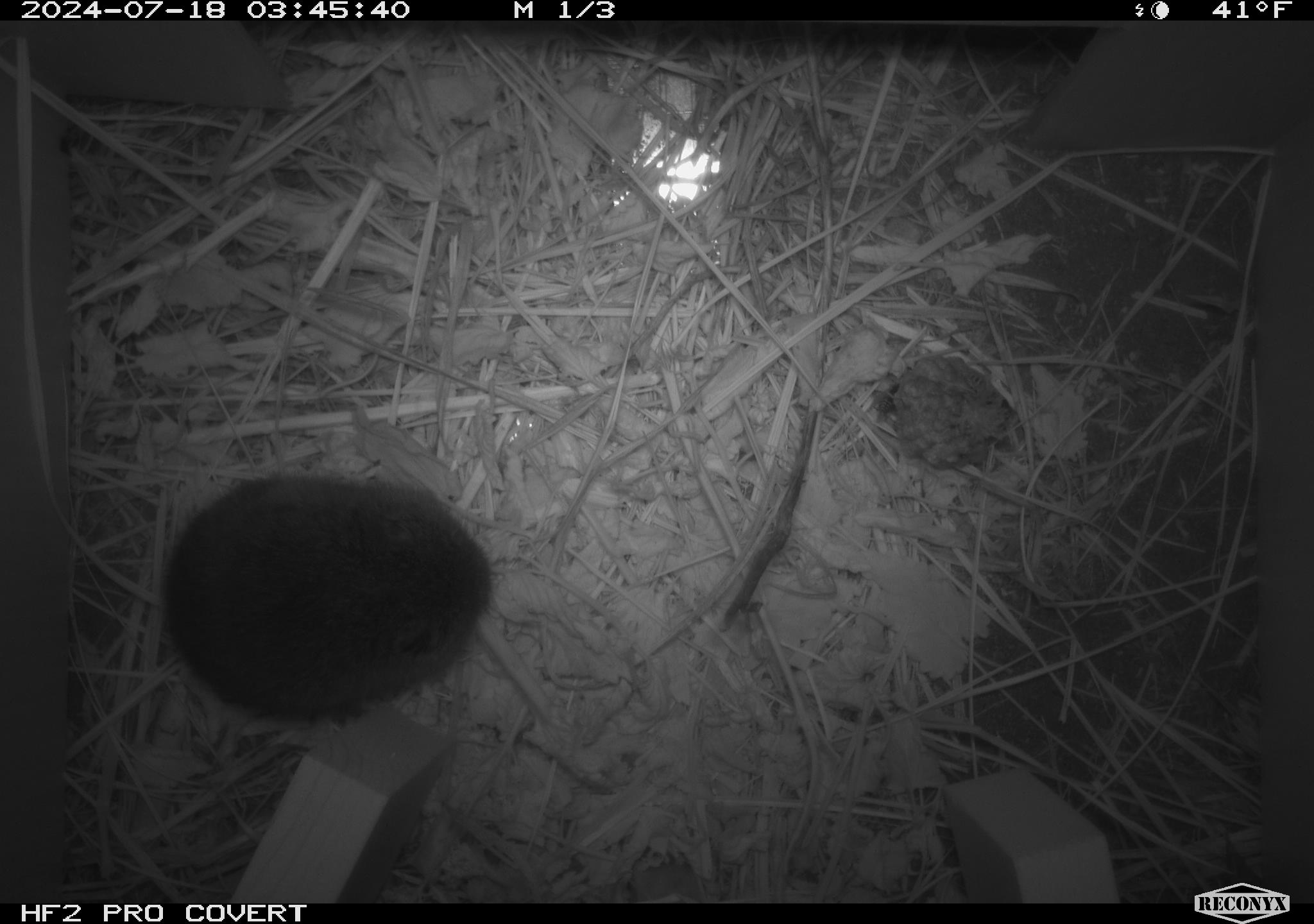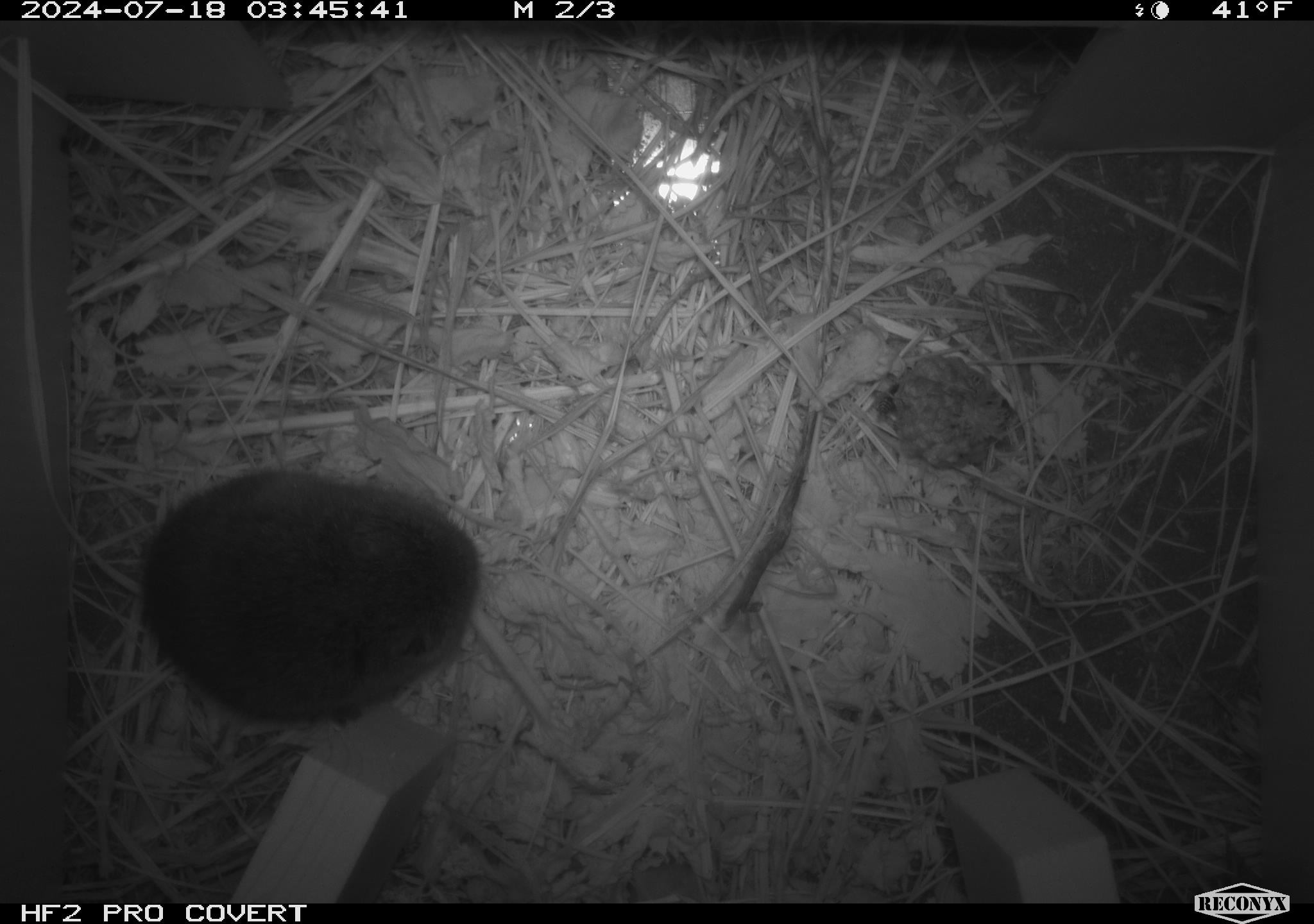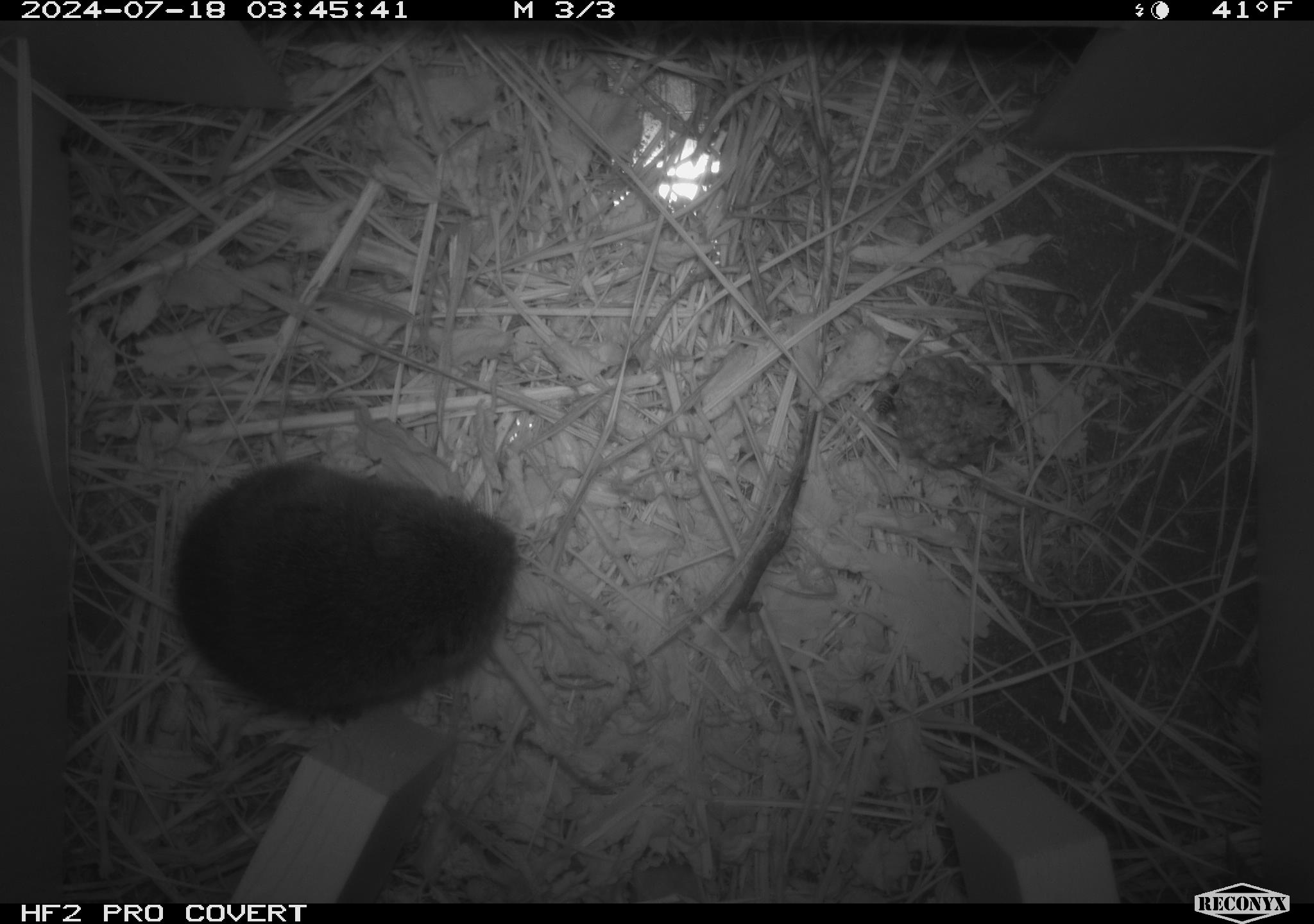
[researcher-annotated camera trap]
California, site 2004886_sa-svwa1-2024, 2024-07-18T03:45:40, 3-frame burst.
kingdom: Animalia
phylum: Chordata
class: Mammalia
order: Rodentia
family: Cricetidae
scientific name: Arvicolinae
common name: voles, lemmings, and muskrats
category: arvicolinae subfamily